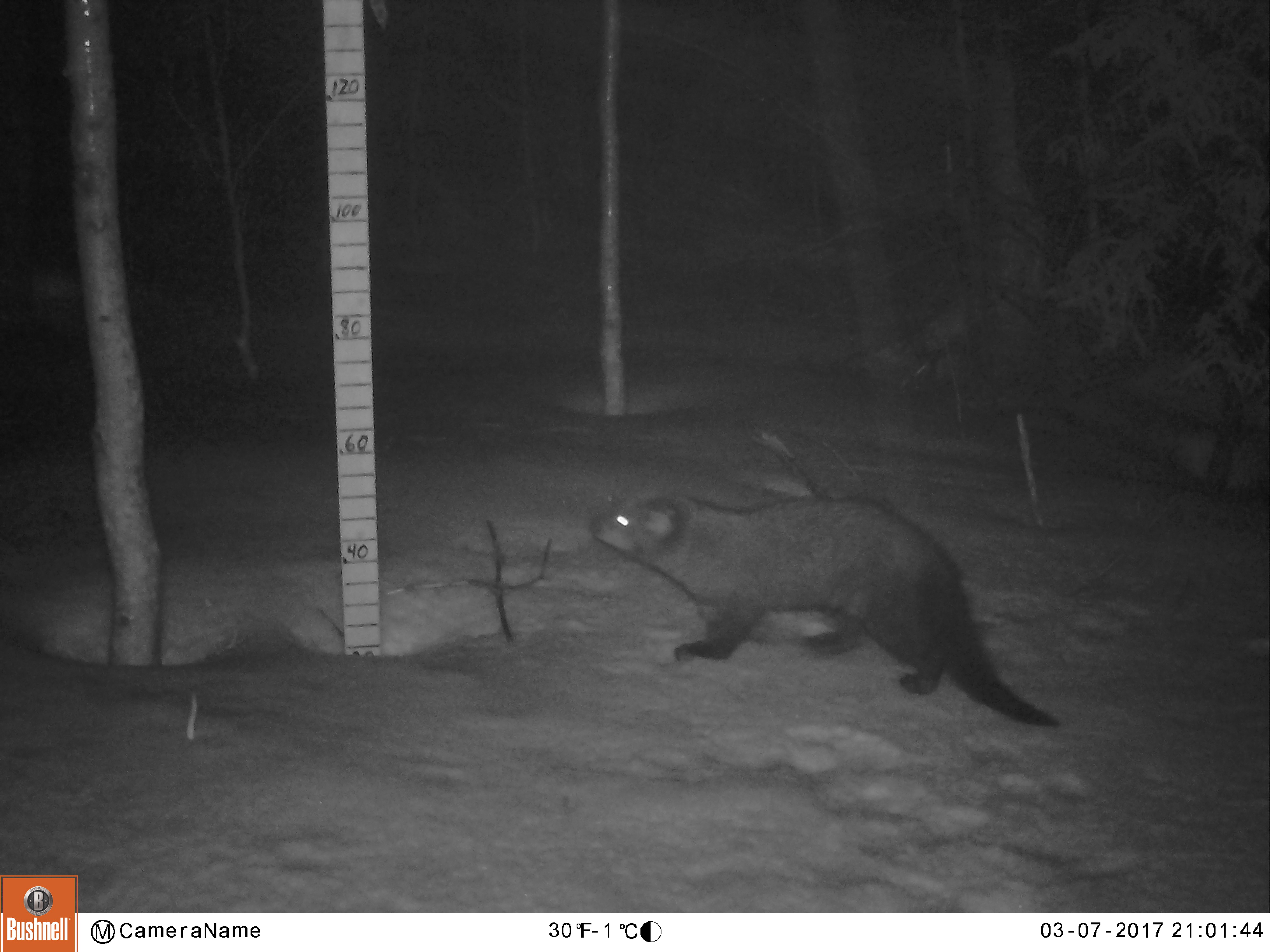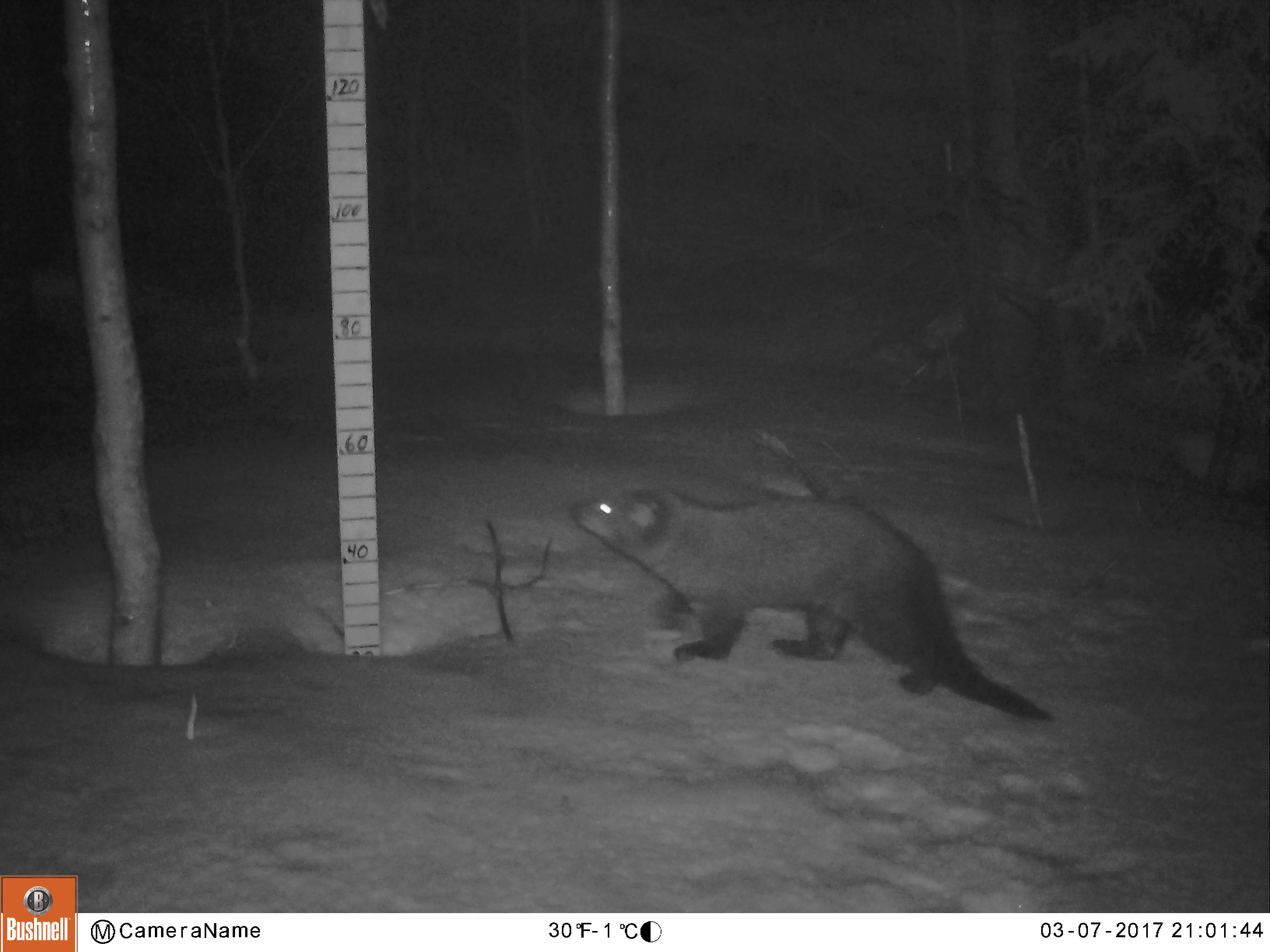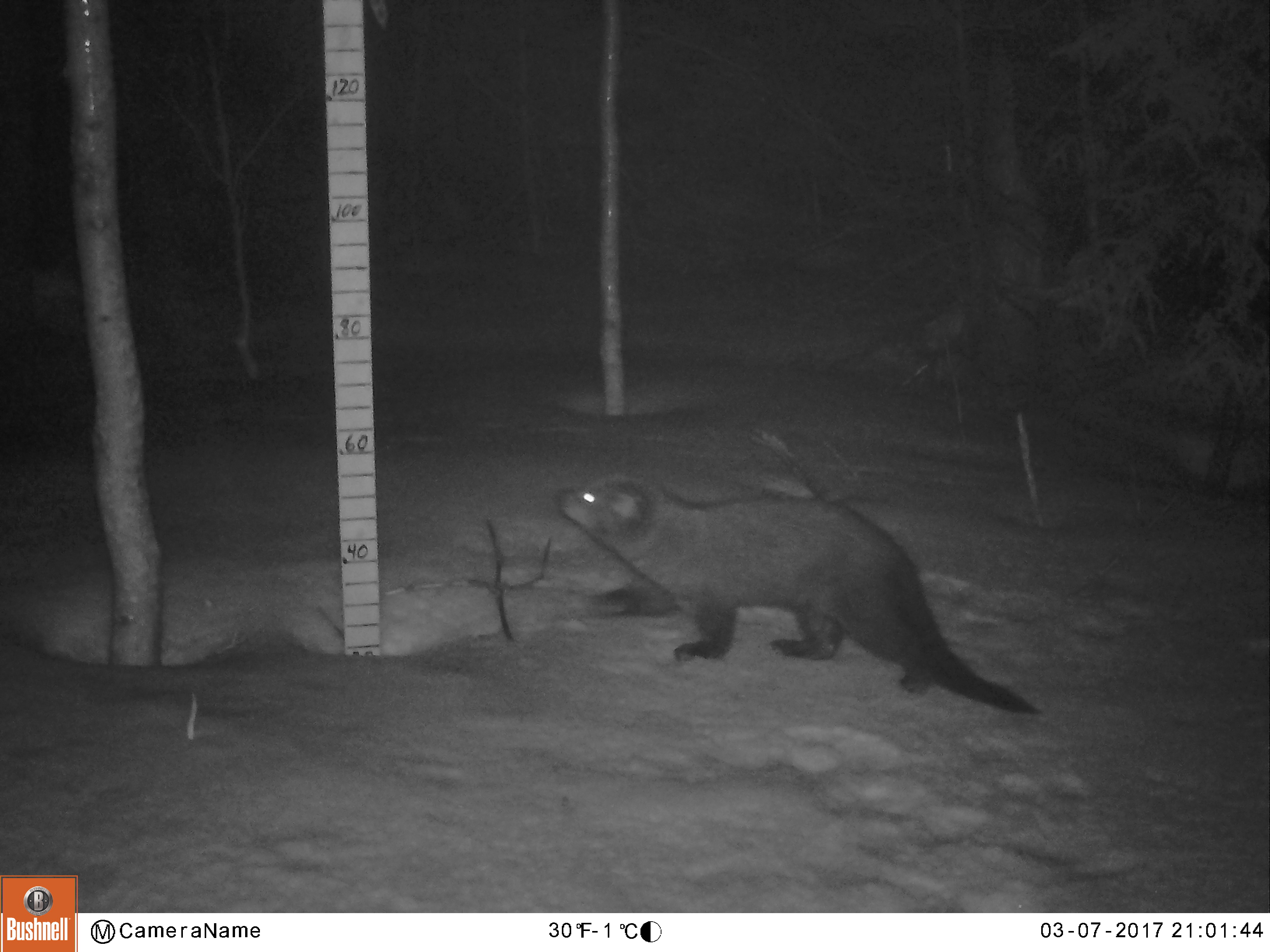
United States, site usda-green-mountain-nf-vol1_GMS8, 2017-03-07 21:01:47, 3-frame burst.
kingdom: Animalia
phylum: Chordata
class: Mammalia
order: Carnivora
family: Mustelidae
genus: Pekania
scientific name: Pekania pennanti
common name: fisher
Fisher (Pekania pennanti).